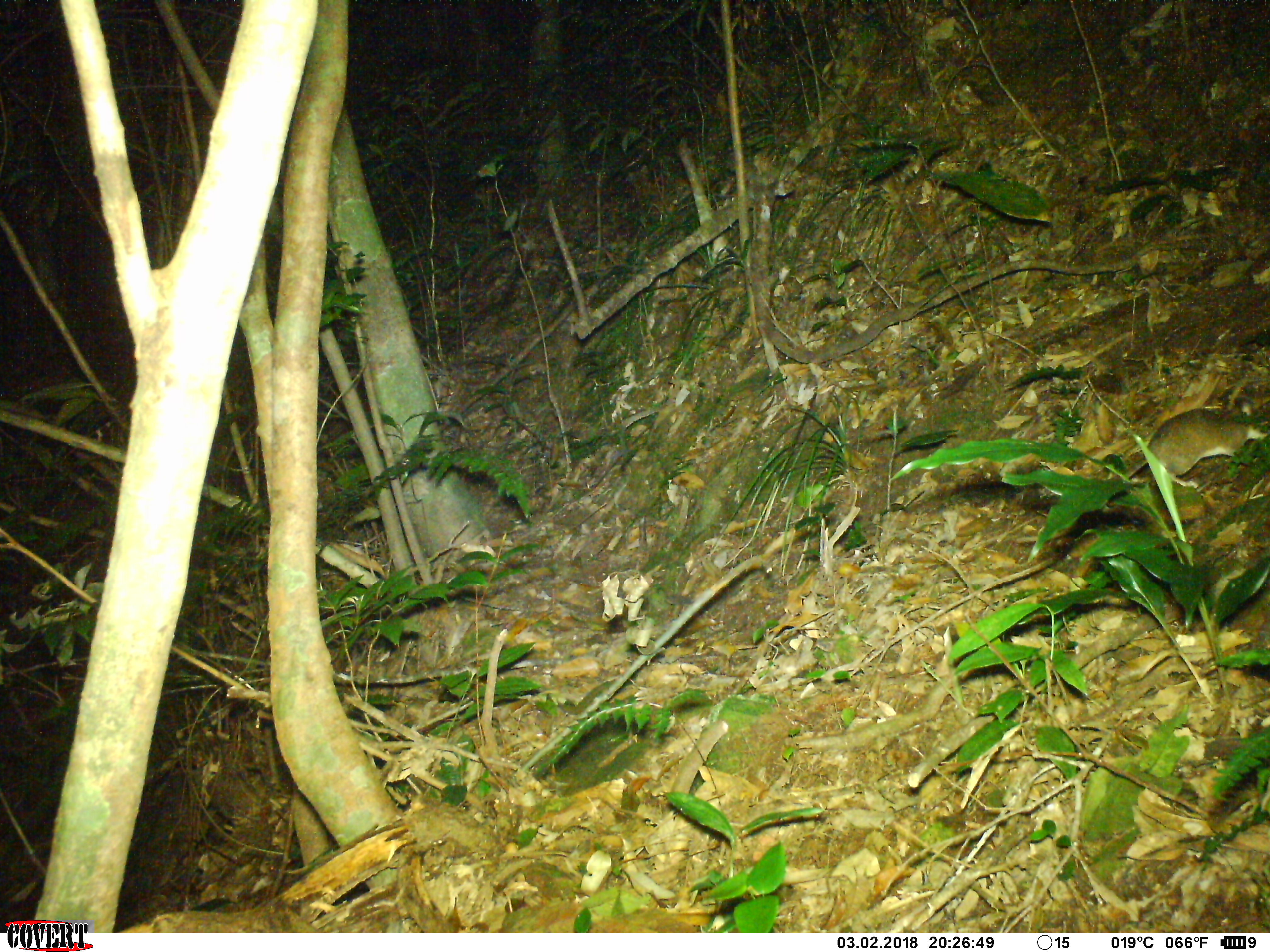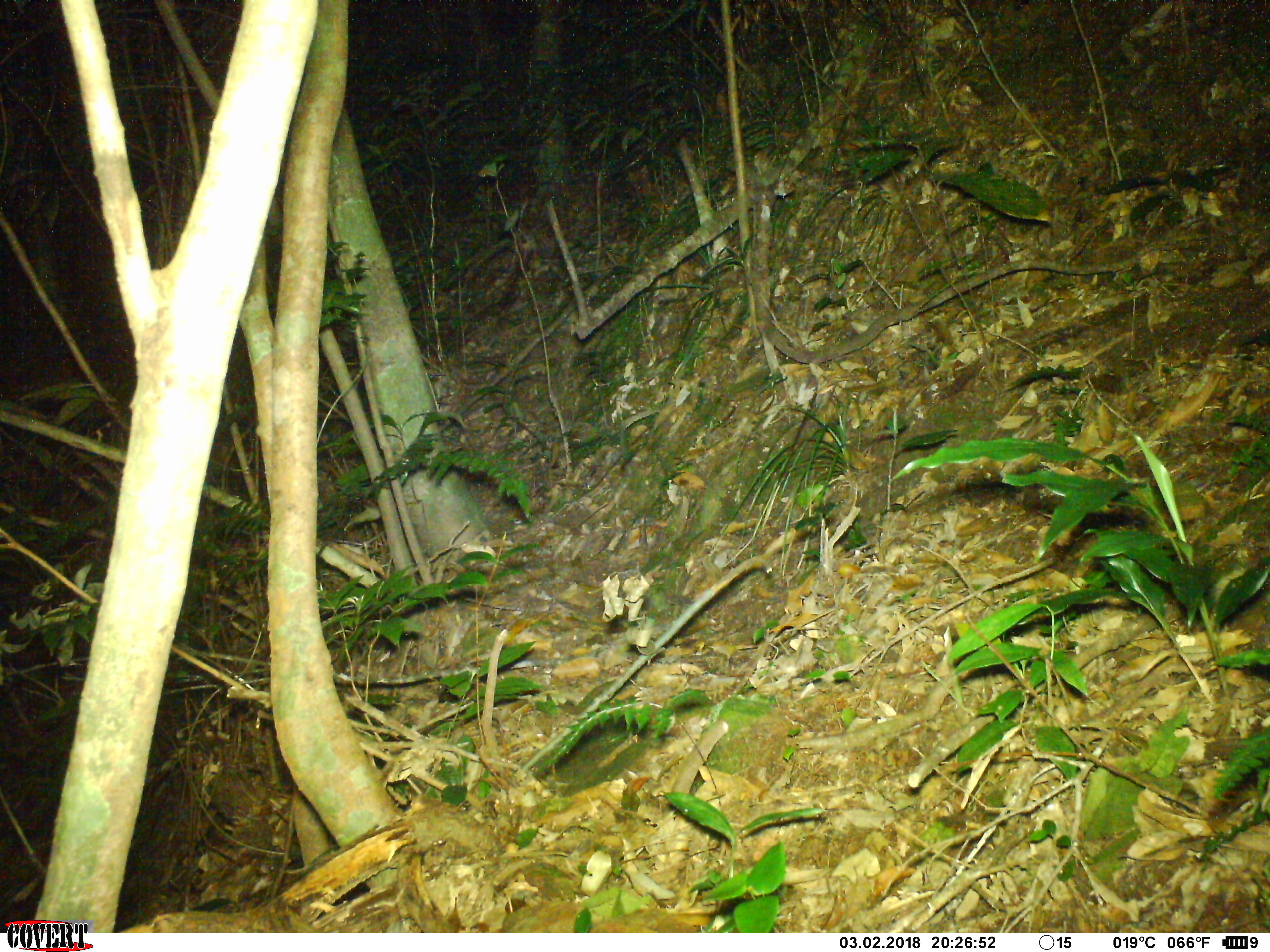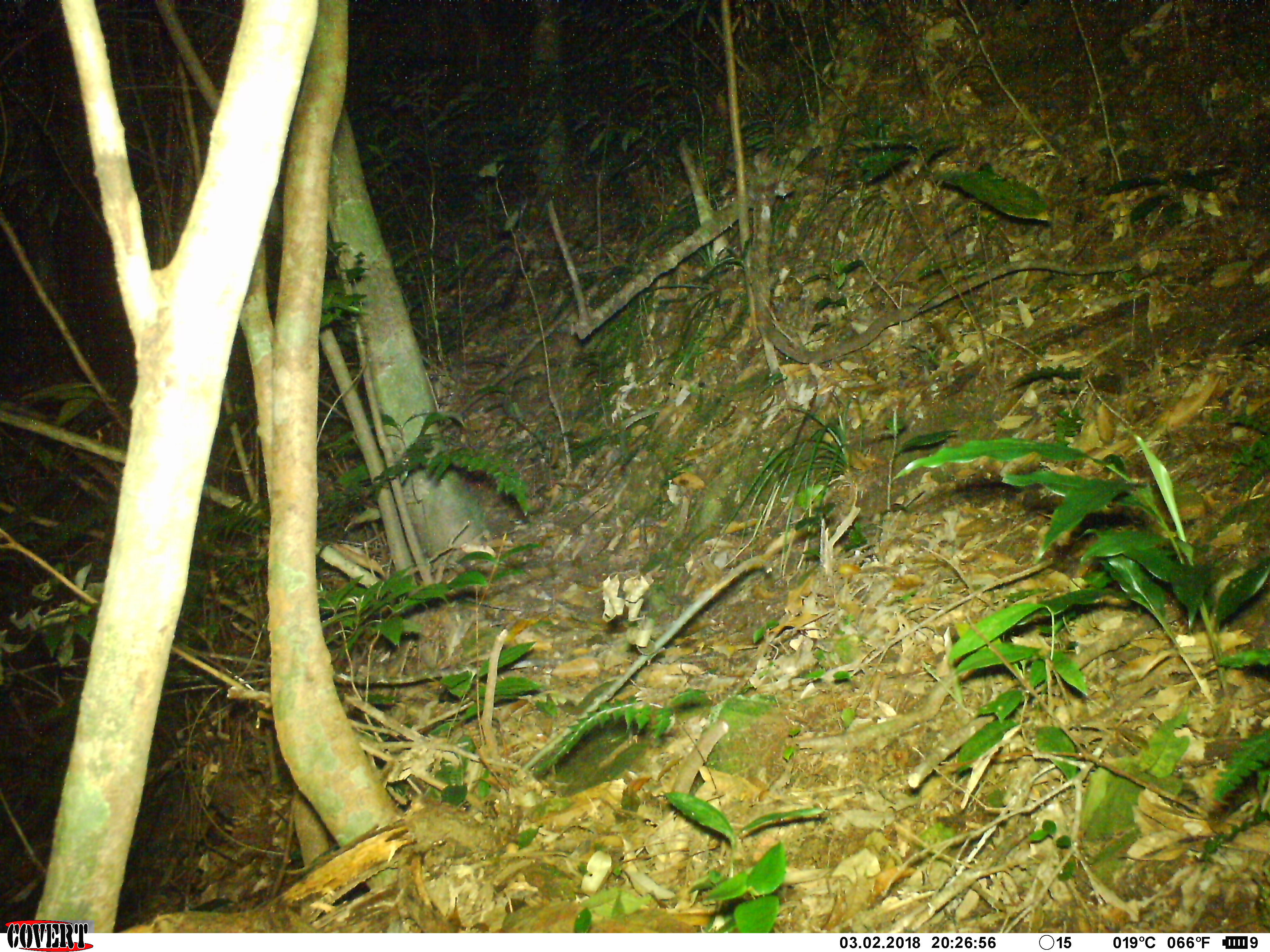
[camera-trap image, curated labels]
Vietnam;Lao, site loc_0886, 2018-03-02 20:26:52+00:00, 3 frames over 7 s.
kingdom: Animalia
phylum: Chordata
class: Mammalia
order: Rodentia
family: Muridae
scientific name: Muridae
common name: old-world mice and rats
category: unidentified murid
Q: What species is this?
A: Unidentified murid (old-world mice and rats) (Muridae).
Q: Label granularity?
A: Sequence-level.